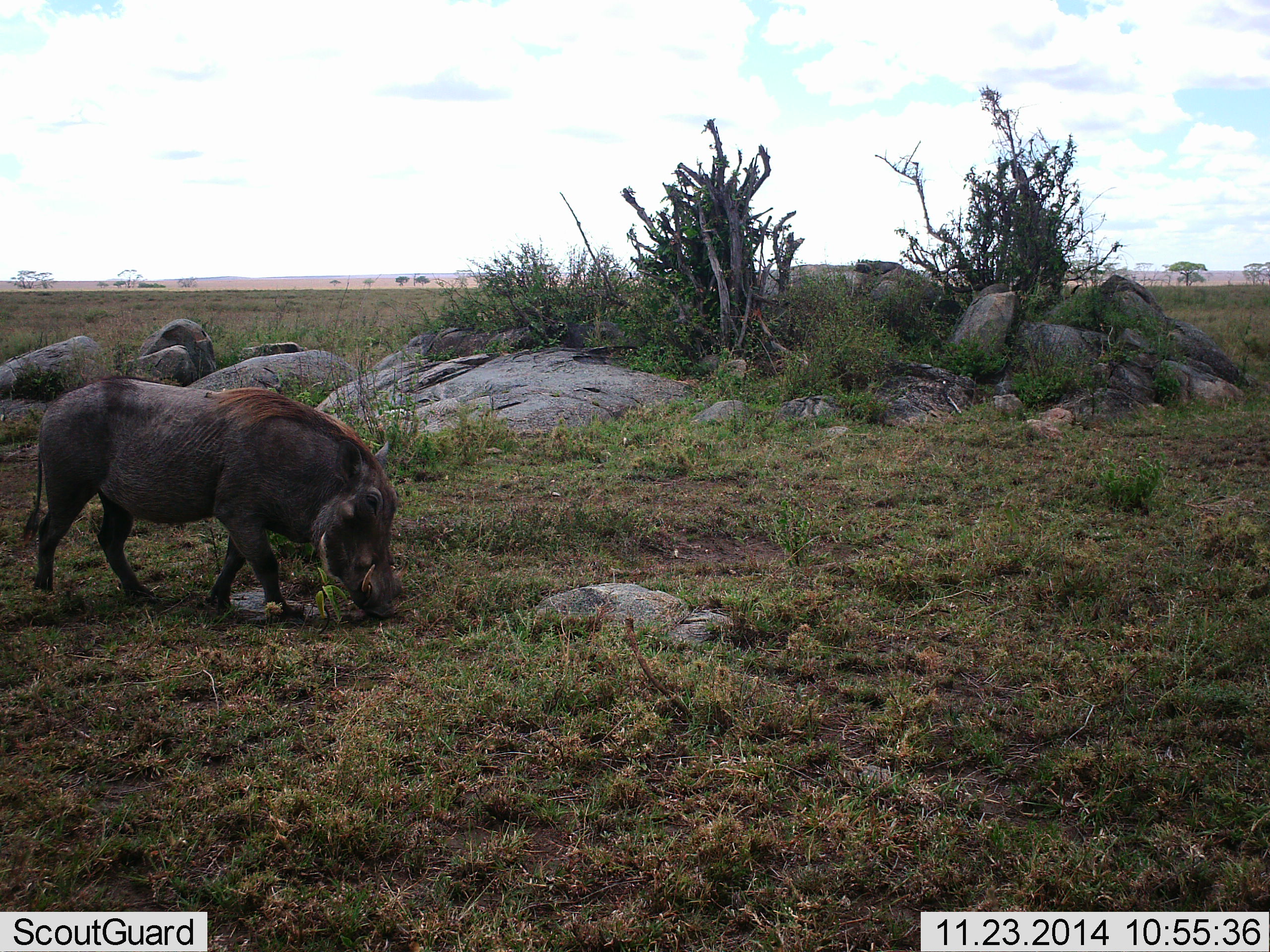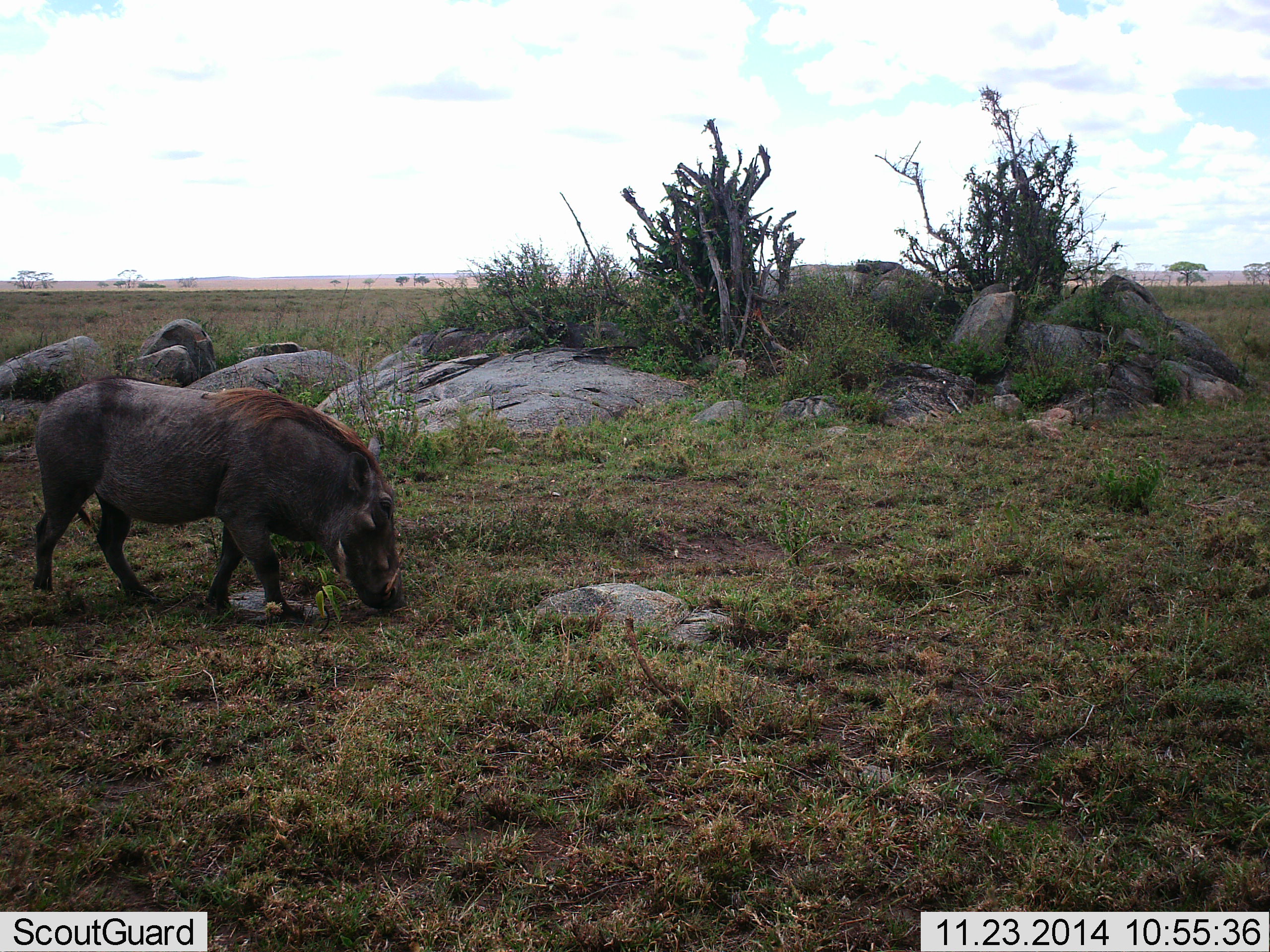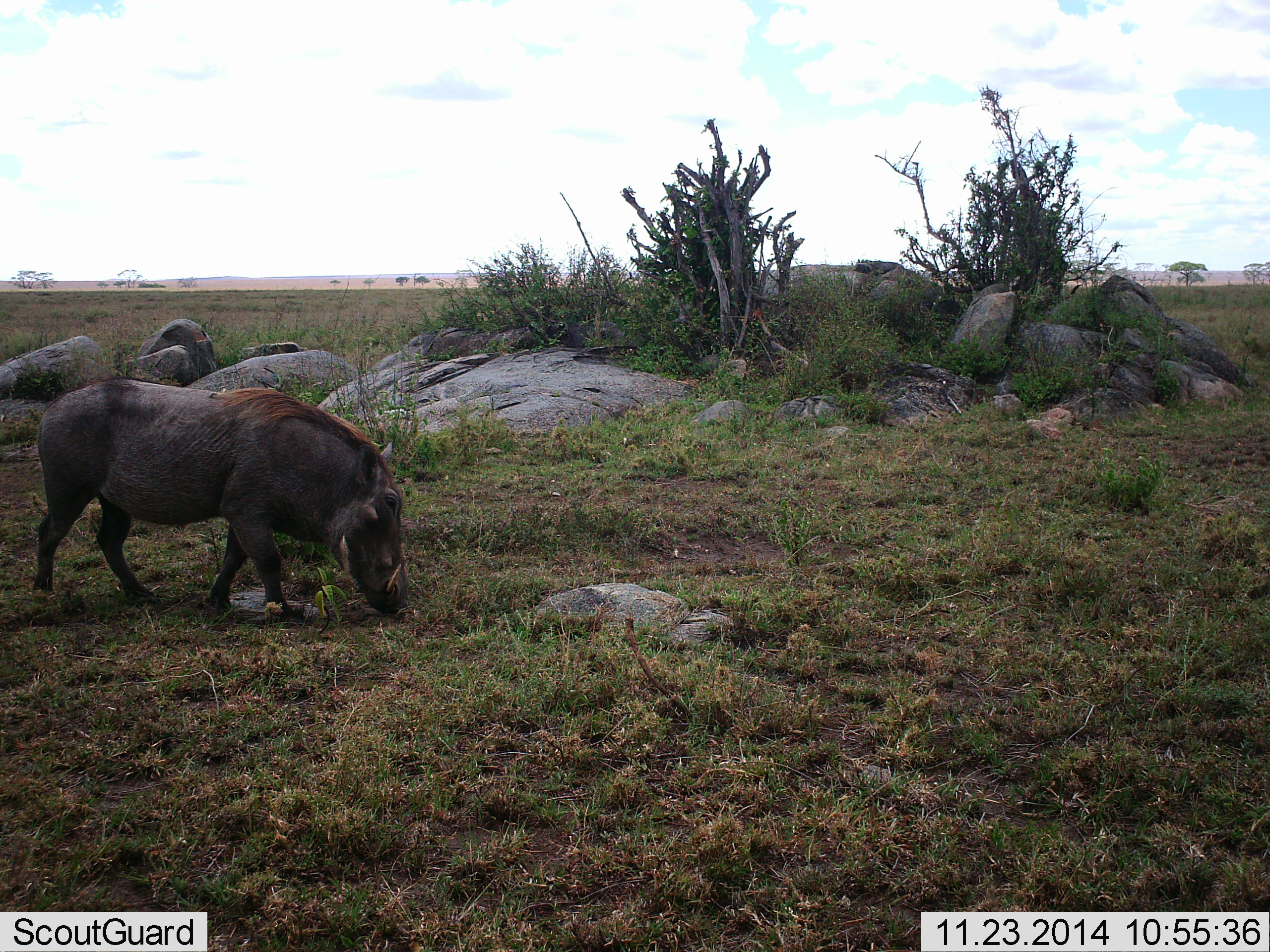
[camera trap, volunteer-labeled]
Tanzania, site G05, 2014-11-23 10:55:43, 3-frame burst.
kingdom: Animalia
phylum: Chordata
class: Mammalia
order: Artiodactyla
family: Suidae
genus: Phacochoerus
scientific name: Phacochoerus africanus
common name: warthog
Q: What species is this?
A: Warthog (Phacochoerus africanus).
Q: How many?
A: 1.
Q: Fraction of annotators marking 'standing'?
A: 20%.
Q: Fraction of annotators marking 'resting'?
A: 0%.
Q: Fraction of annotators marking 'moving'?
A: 10%.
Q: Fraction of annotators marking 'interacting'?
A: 0%.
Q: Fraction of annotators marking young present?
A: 0%.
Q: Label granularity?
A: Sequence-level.